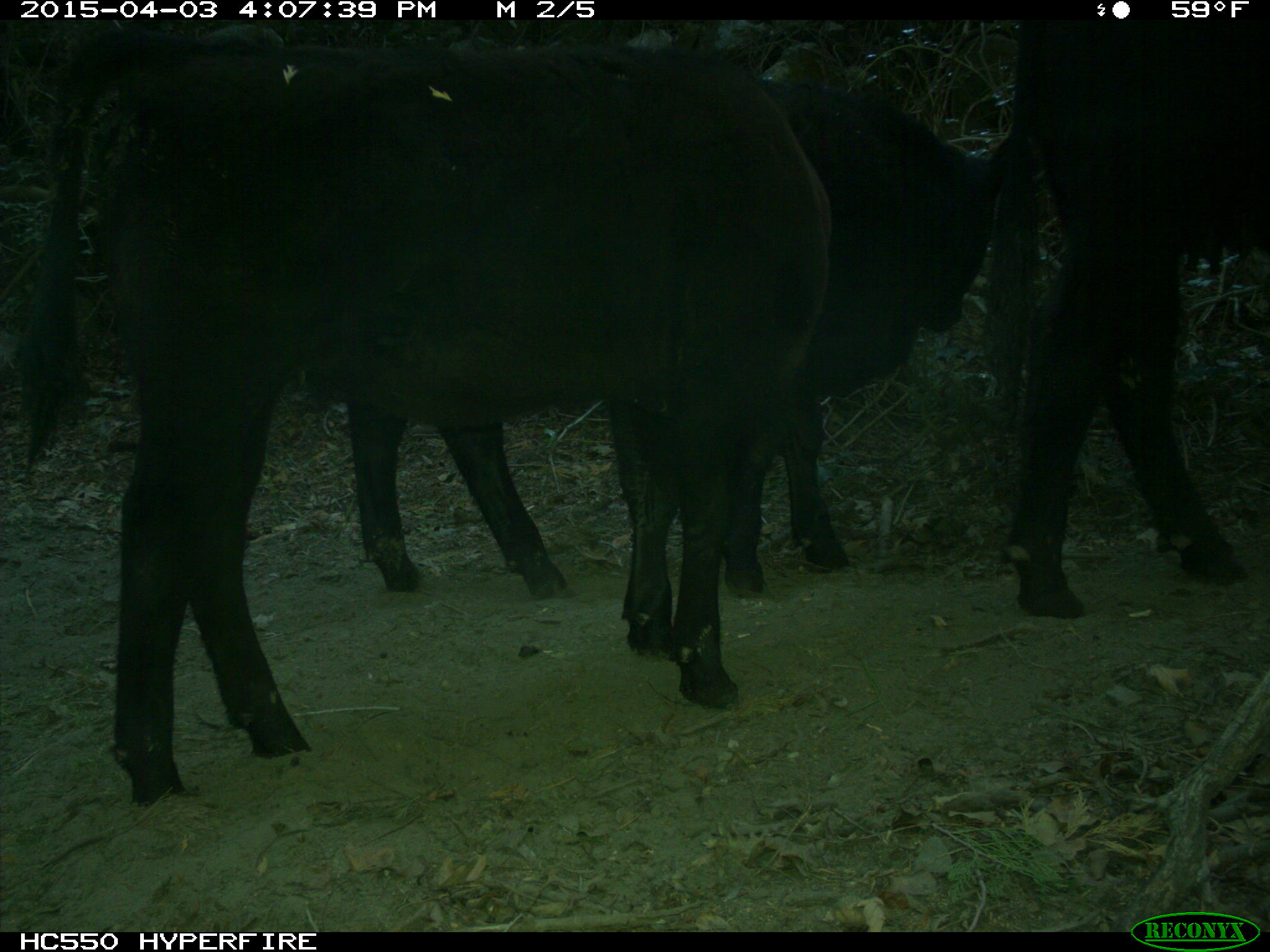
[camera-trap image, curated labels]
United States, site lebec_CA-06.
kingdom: Animalia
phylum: Chordata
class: Mammalia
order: Artiodactyla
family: Bovidae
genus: Bos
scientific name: Bos taurus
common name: domestic cow